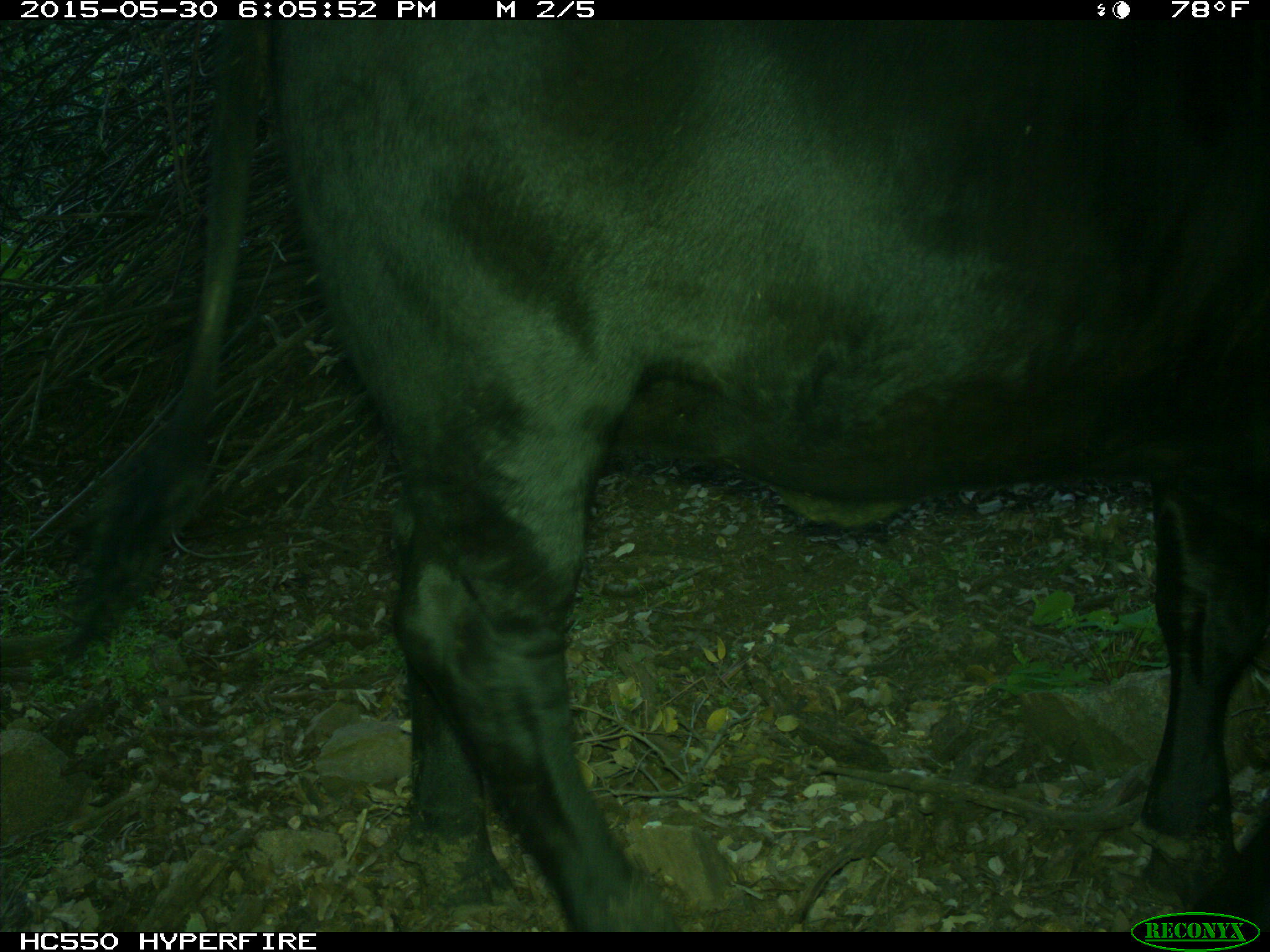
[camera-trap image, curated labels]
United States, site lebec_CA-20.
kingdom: Animalia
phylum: Chordata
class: Mammalia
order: Artiodactyla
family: Bovidae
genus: Bos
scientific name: Bos taurus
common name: domestic cow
Bos taurus (domestic cow).